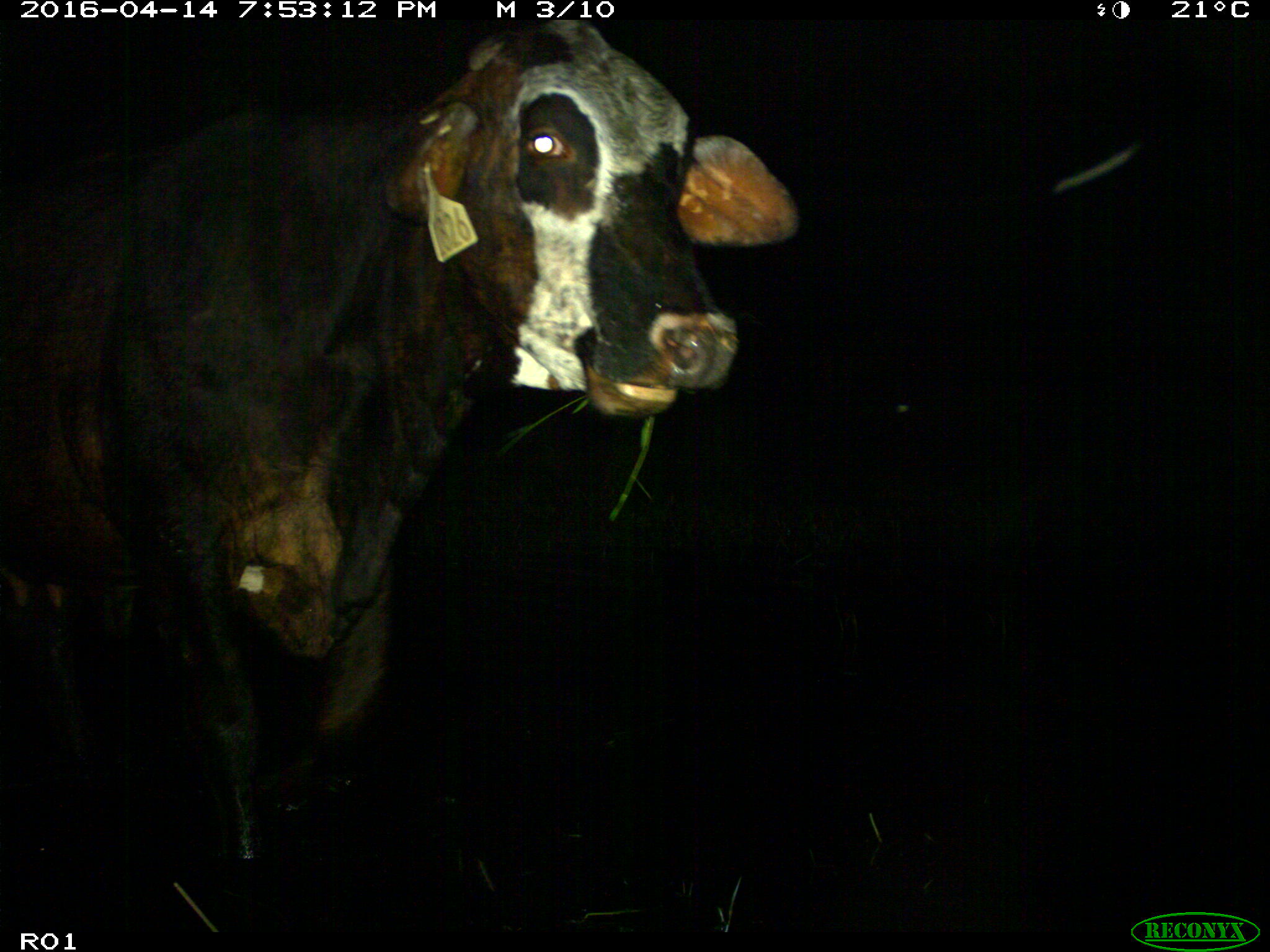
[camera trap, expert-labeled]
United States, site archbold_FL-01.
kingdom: Animalia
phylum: Chordata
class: Mammalia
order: Artiodactyla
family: Bovidae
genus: Bos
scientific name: Bos taurus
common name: domestic cow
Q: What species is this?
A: Bos taurus (domestic cow).